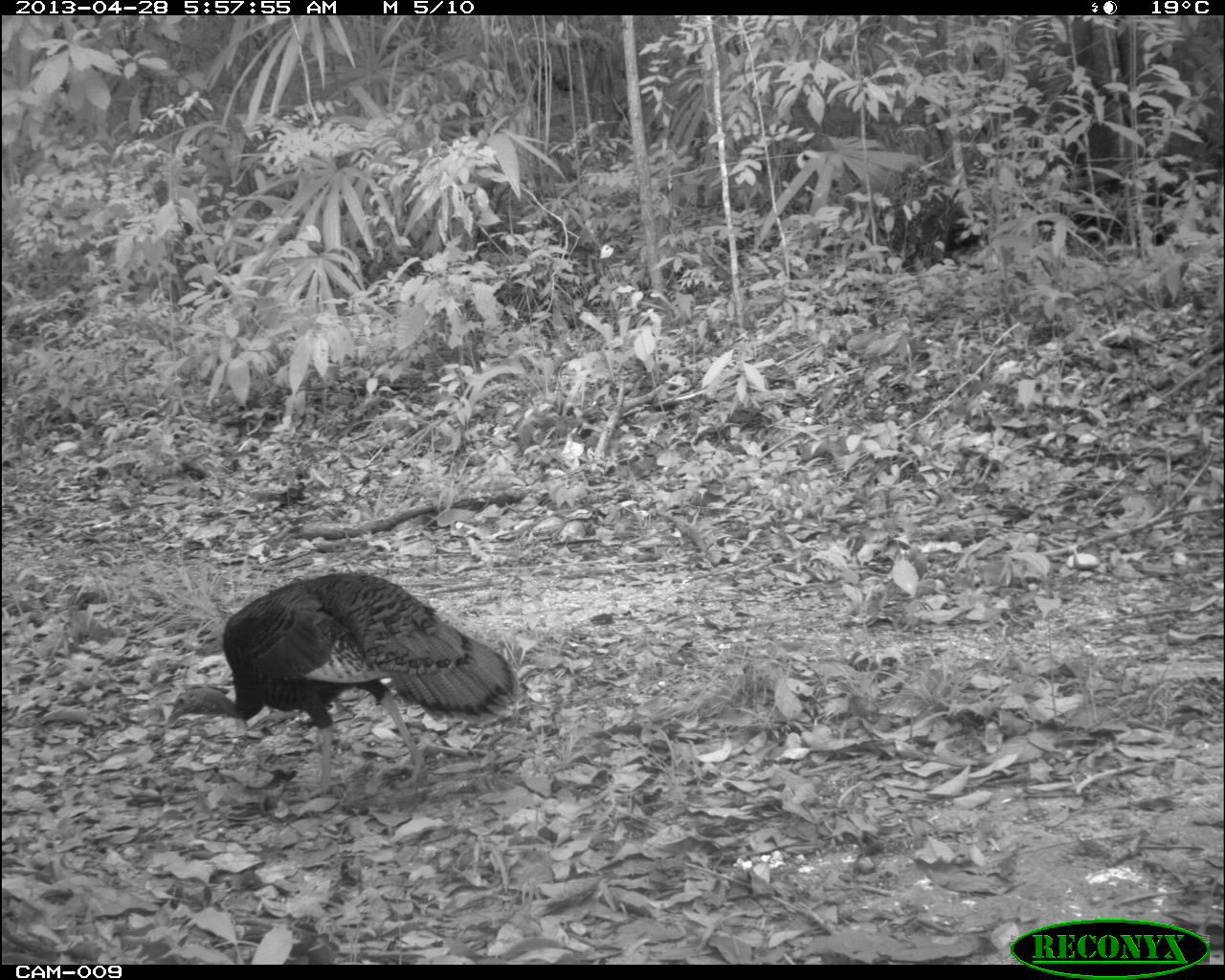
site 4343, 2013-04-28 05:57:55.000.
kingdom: Animalia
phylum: Chordata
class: Aves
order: Galliformes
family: Phasianidae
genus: Meleagris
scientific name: Meleagris ocellata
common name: ocellated turkey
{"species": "Meleagris ocellata (ocellated turkey)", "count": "1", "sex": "female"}